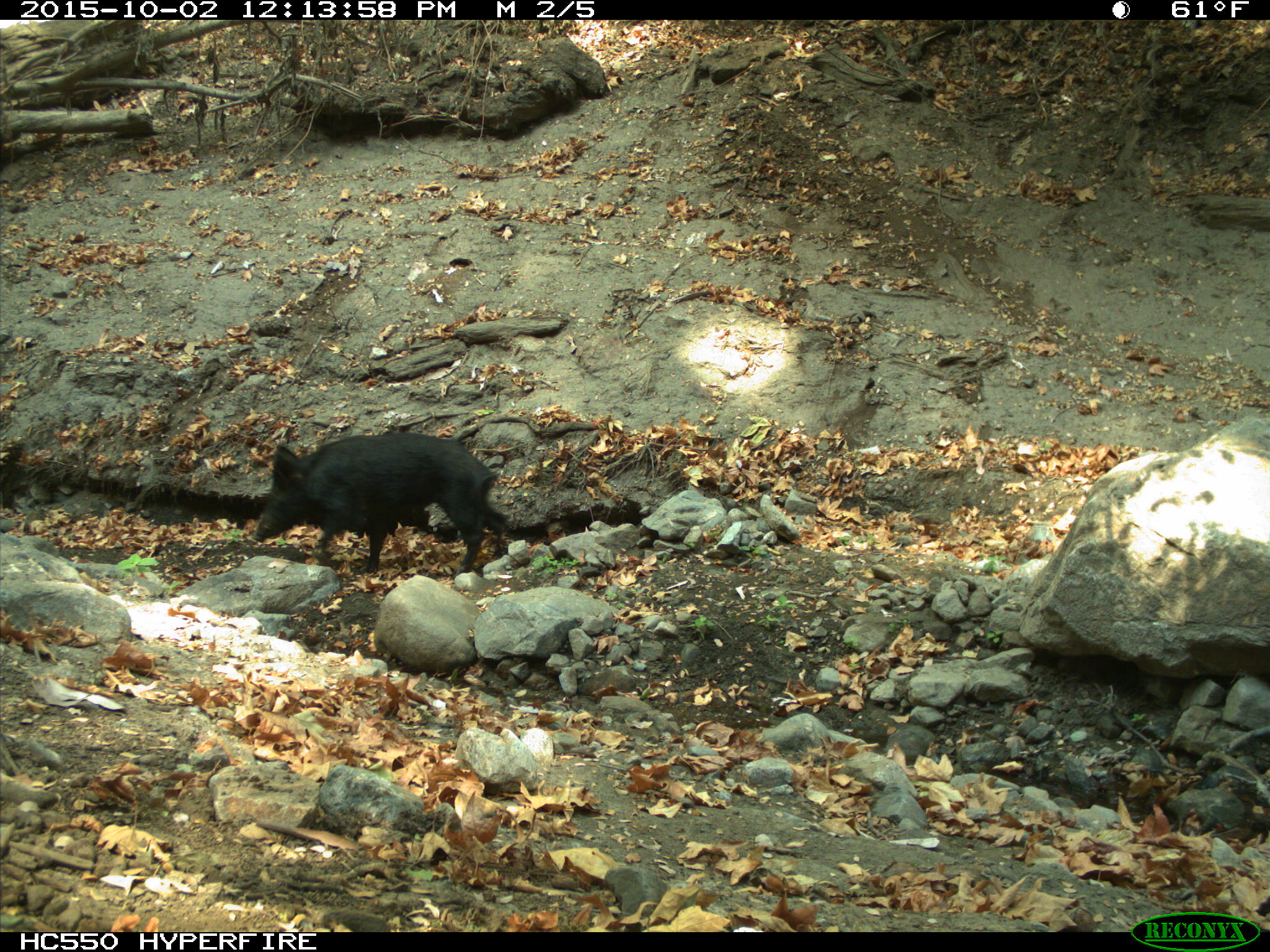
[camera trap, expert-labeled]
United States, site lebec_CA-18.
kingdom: Animalia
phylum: Chordata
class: Mammalia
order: Artiodactyla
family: Suidae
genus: Sus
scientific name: Sus scrofa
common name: wild boar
Sus scrofa (wild boar).